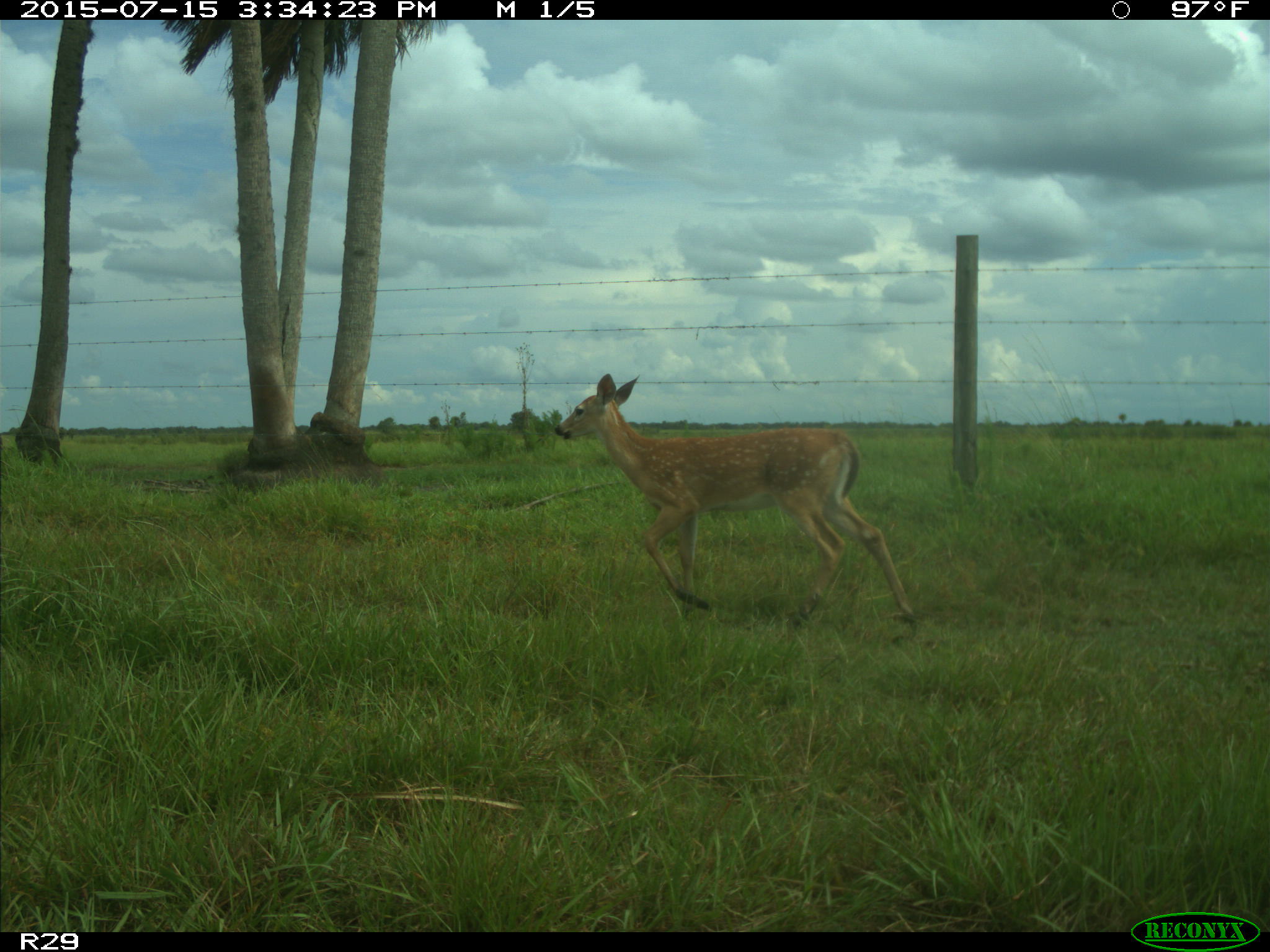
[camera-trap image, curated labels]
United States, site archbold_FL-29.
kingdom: Animalia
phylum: Chordata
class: Mammalia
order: Artiodactyla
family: Cervidae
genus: Odocoileus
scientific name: Odocoileus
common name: deer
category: unidentified deer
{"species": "unidentified deer (deer) (Odocoileus)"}